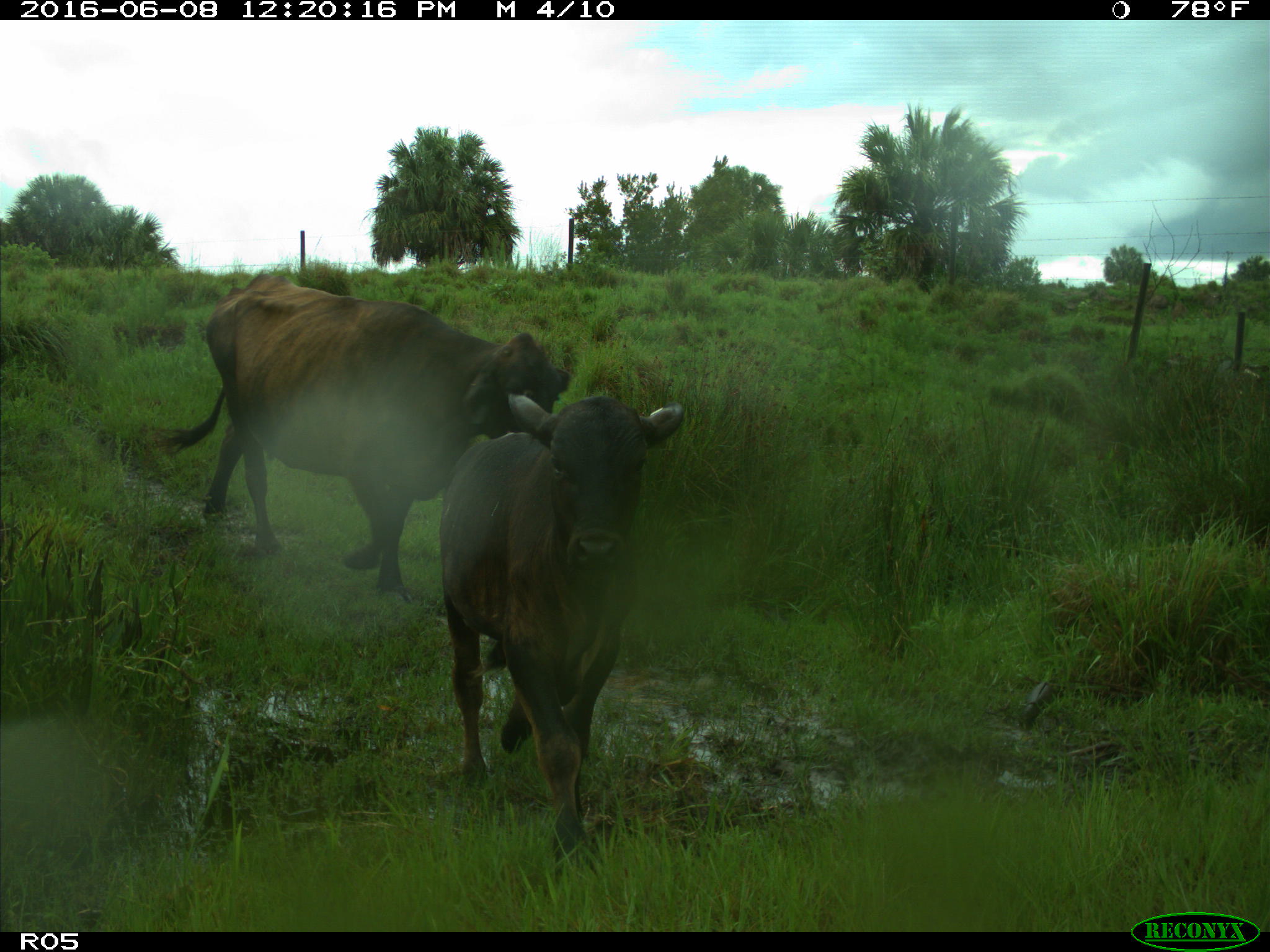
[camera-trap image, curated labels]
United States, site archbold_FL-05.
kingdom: Animalia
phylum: Chordata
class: Mammalia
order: Artiodactyla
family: Bovidae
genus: Bos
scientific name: Bos taurus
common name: domestic cow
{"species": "Bos taurus (domestic cow)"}